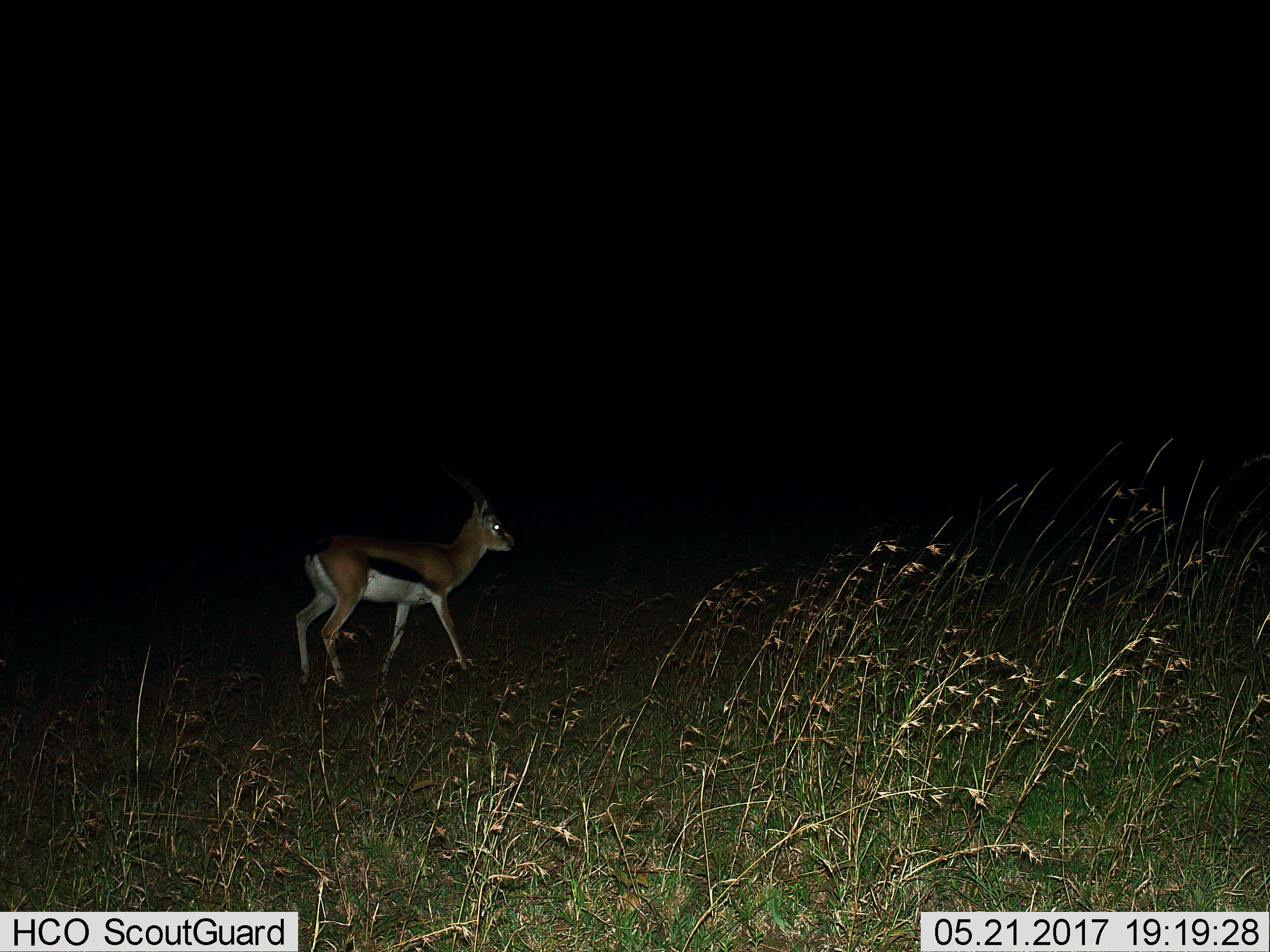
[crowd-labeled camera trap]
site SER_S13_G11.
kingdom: Animalia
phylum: Chordata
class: Mammalia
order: Artiodactyla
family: Bovidae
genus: Eudorcas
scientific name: Eudorcas thomsonii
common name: thomson's gazelle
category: gazellethomsons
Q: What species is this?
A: Gazellethomsons (thomson's gazelle) (Eudorcas thomsonii).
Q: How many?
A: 1.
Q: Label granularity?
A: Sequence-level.